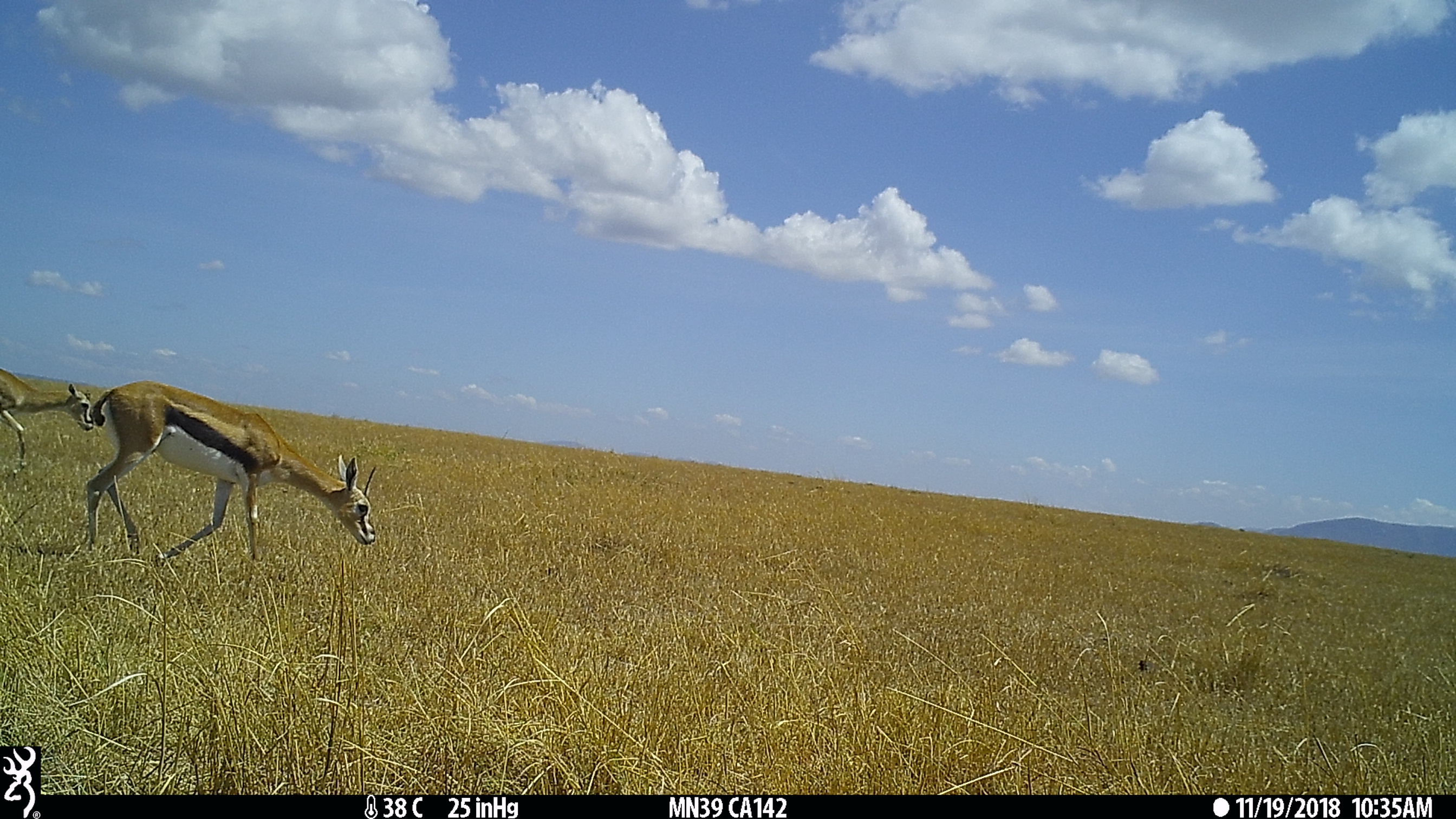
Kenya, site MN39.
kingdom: Animalia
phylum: Chordata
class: Mammalia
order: Artiodactyla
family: Bovidae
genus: Eudorcas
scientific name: Eudorcas thomsonii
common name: thomon's gazelle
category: gazelle thomsons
Gazelle thomsons (thomon's gazelle) (Eudorcas thomsonii).